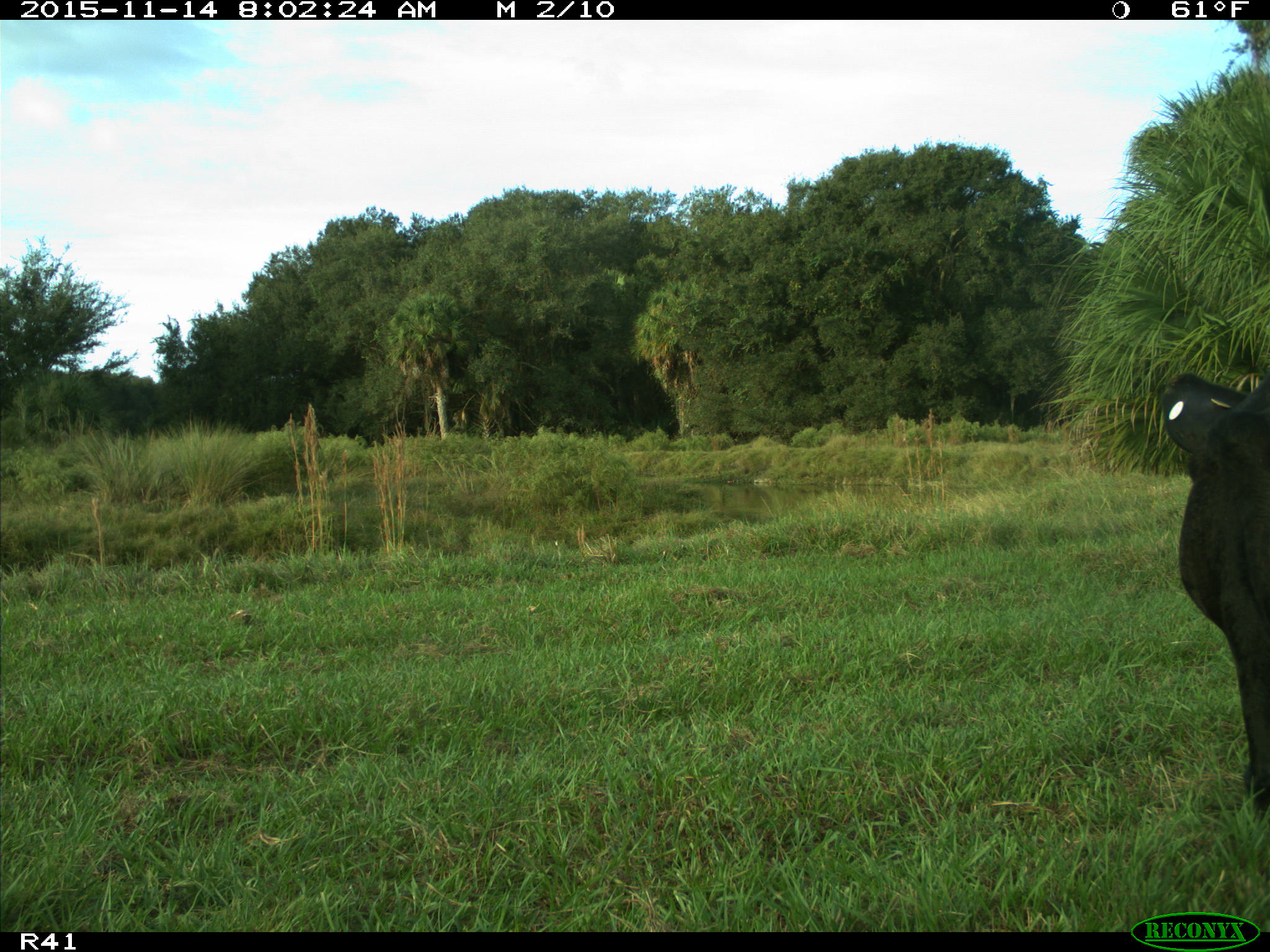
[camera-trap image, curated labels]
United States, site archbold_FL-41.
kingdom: Animalia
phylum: Chordata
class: Mammalia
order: Artiodactyla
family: Bovidae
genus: Bos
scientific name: Bos taurus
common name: domestic cow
Bos taurus (domestic cow).